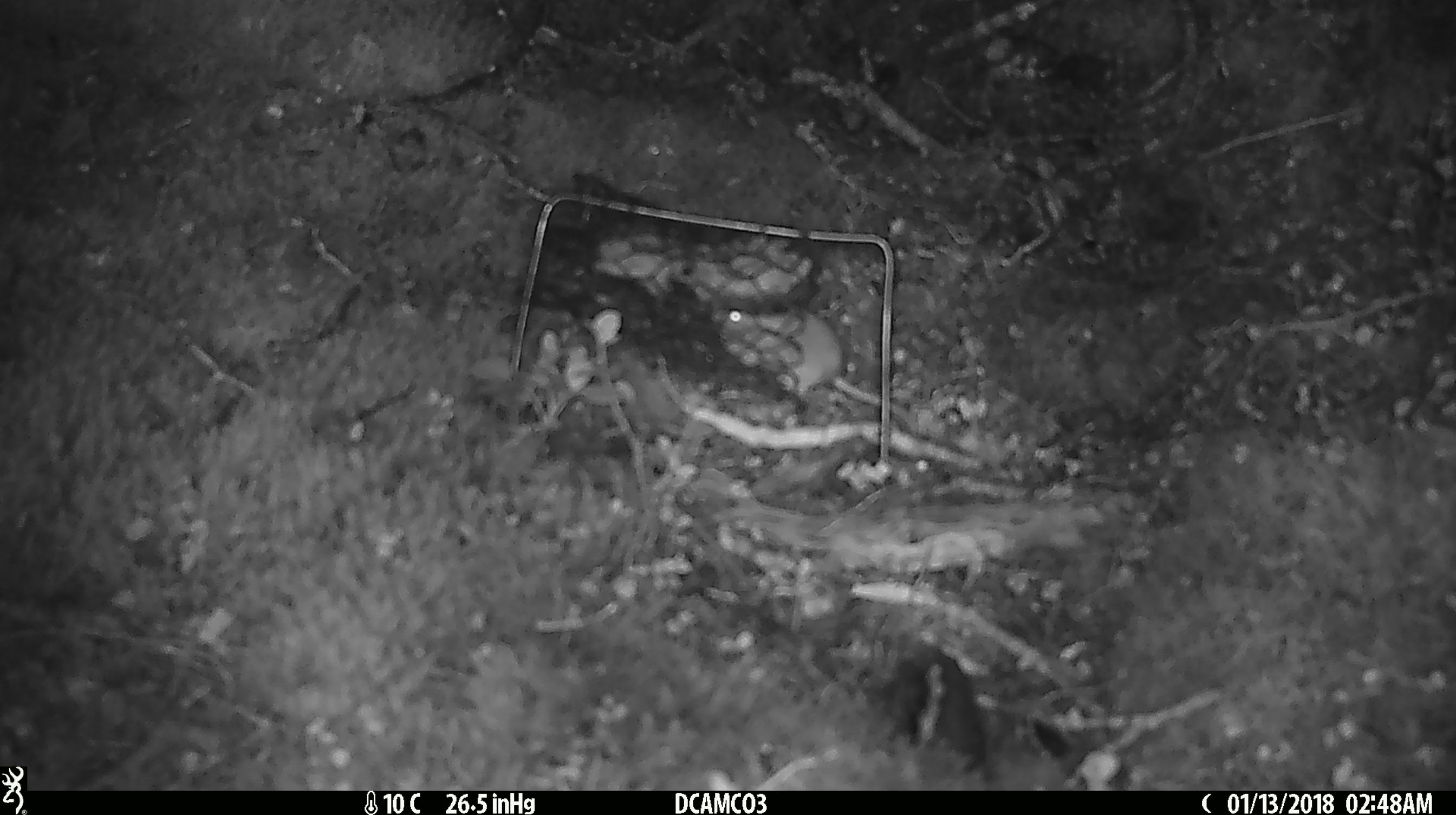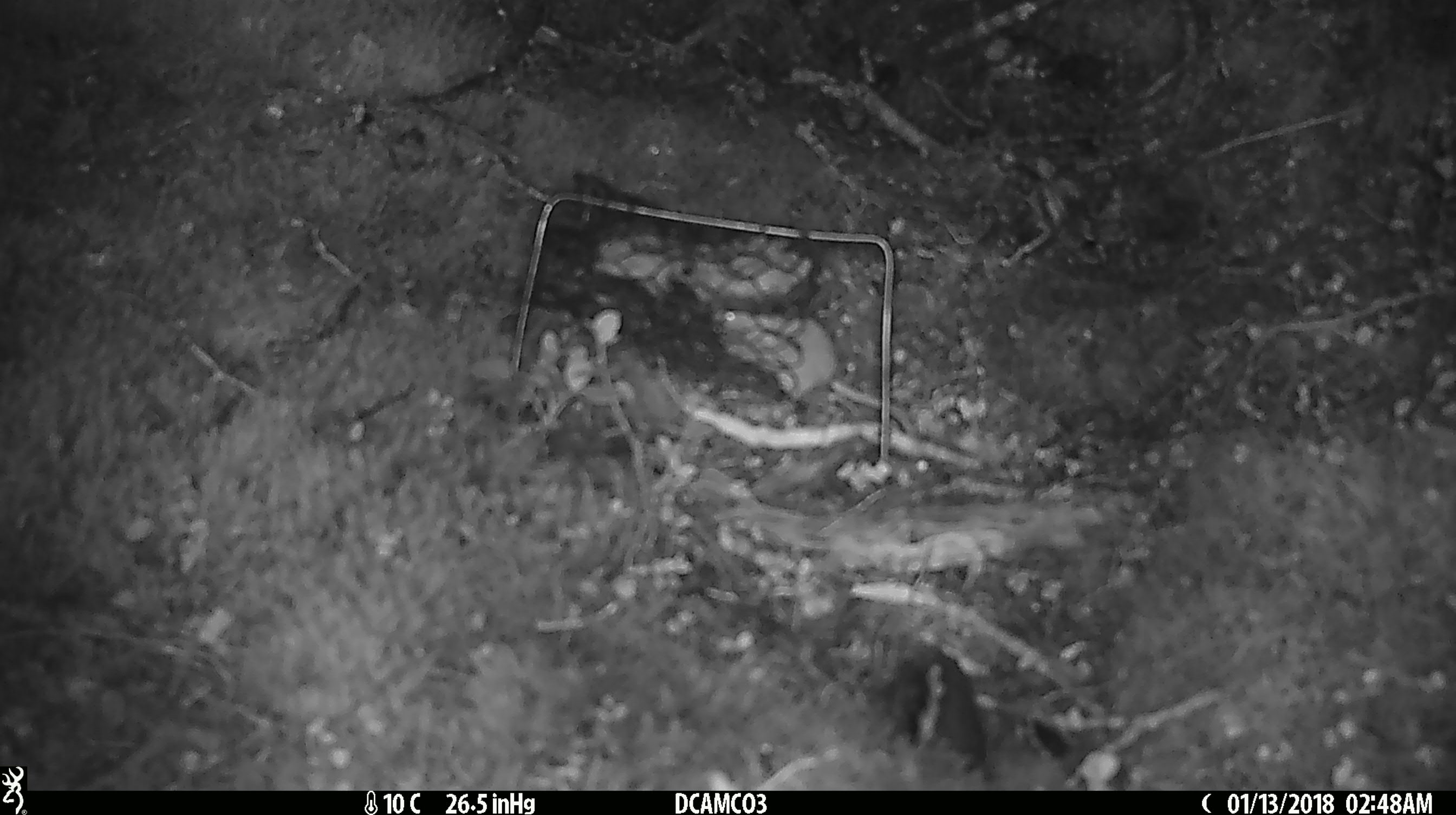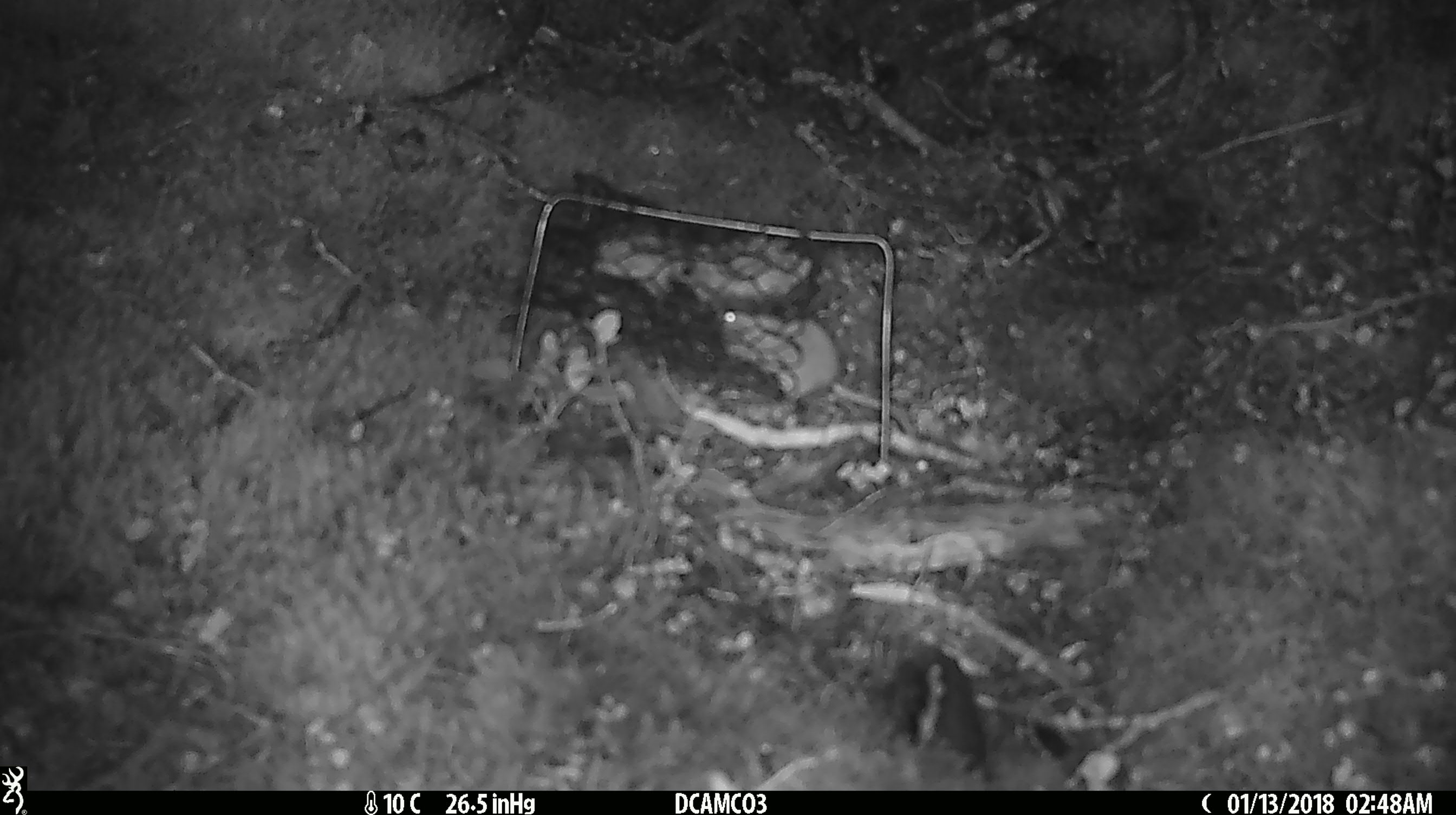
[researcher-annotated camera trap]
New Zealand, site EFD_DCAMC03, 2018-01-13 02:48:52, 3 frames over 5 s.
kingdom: Animalia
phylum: Chordata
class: Mammalia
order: Rodentia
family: Muridae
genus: Mus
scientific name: Mus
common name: mouse